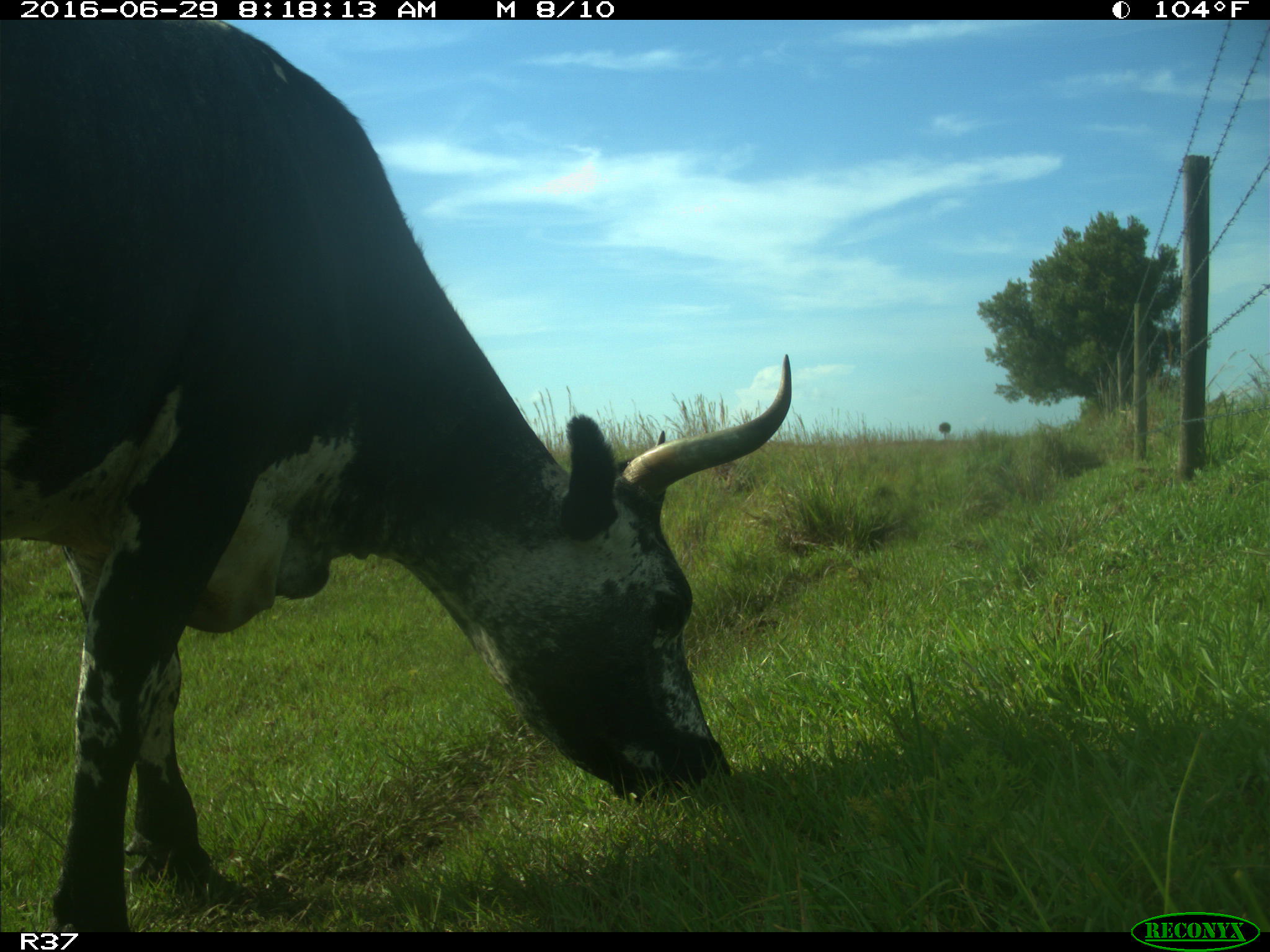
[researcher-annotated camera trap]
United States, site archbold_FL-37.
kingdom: Animalia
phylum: Chordata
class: Mammalia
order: Artiodactyla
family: Bovidae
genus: Bos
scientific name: Bos taurus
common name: domestic cow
Bos taurus (domestic cow).